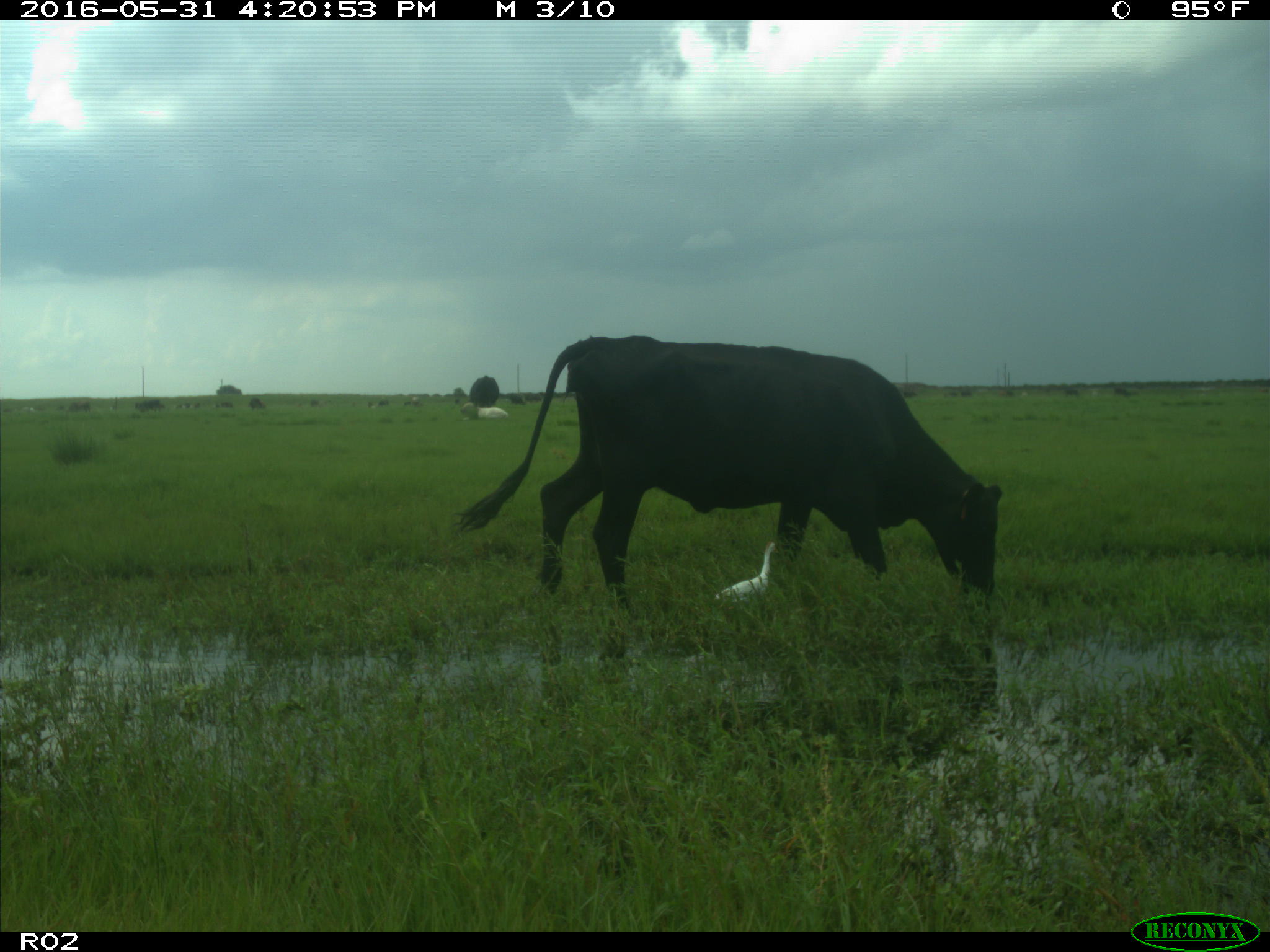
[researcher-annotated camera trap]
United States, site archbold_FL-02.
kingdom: Animalia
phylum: Chordata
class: Mammalia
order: Artiodactyla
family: Bovidae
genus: Bos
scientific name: Bos taurus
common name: domestic cow